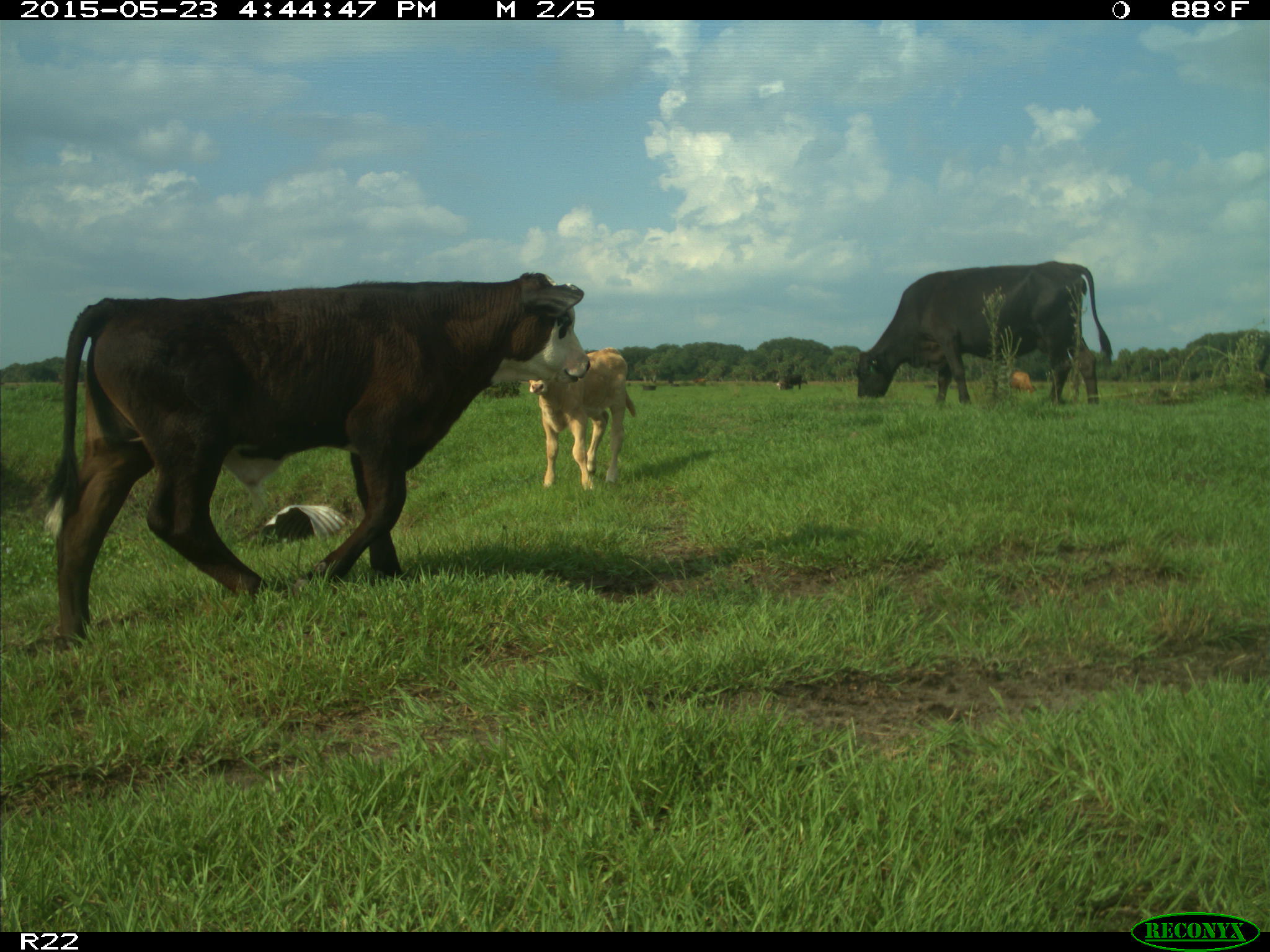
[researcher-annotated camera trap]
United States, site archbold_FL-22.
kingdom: Animalia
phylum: Chordata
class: Mammalia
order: Artiodactyla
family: Bovidae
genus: Bos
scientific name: Bos taurus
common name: domestic cow